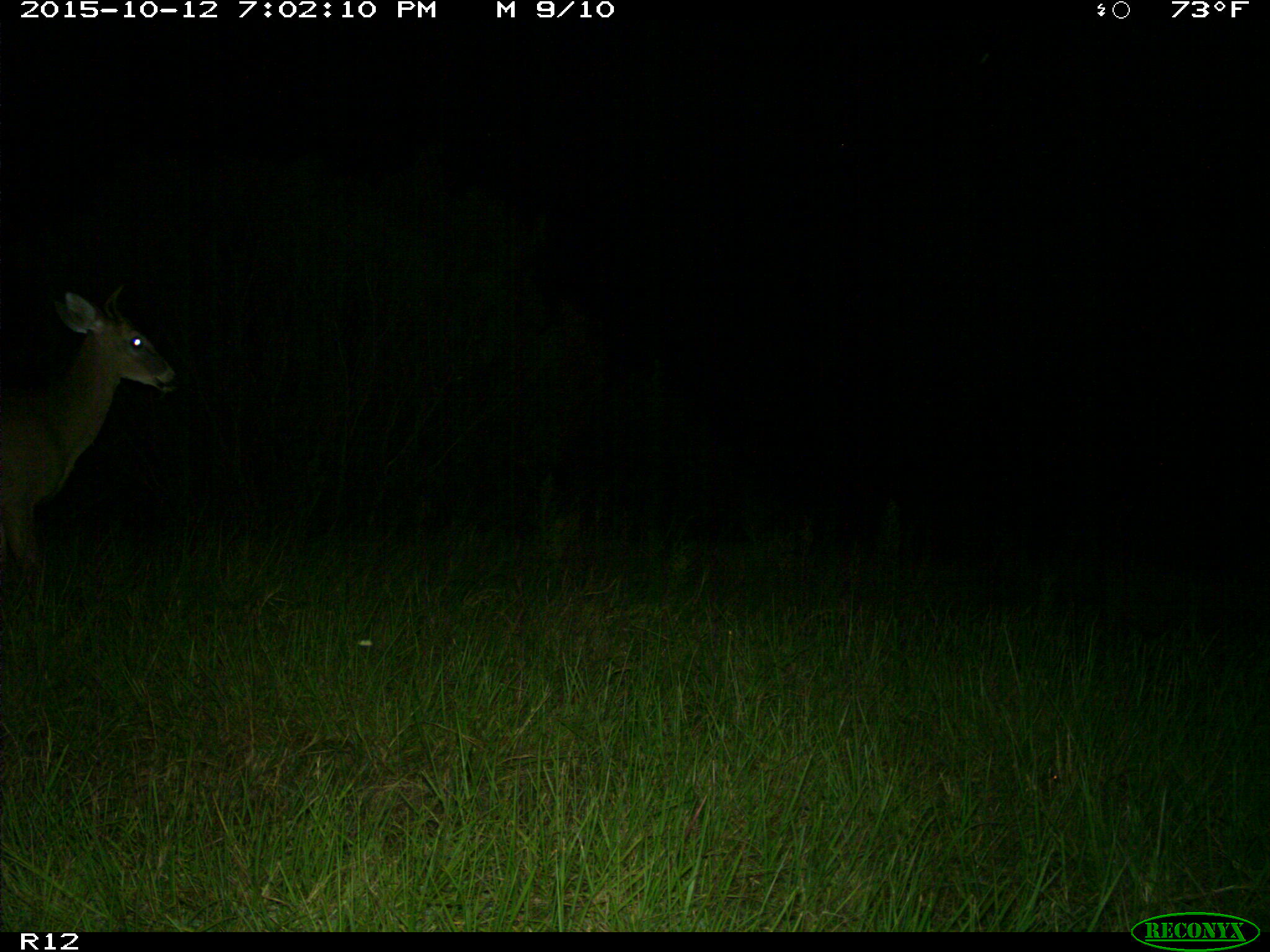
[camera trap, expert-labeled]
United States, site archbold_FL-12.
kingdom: Animalia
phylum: Chordata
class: Mammalia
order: Artiodactyla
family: Cervidae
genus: Odocoileus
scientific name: Odocoileus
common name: deer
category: unidentified deer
Unidentified deer (deer) (Odocoileus).